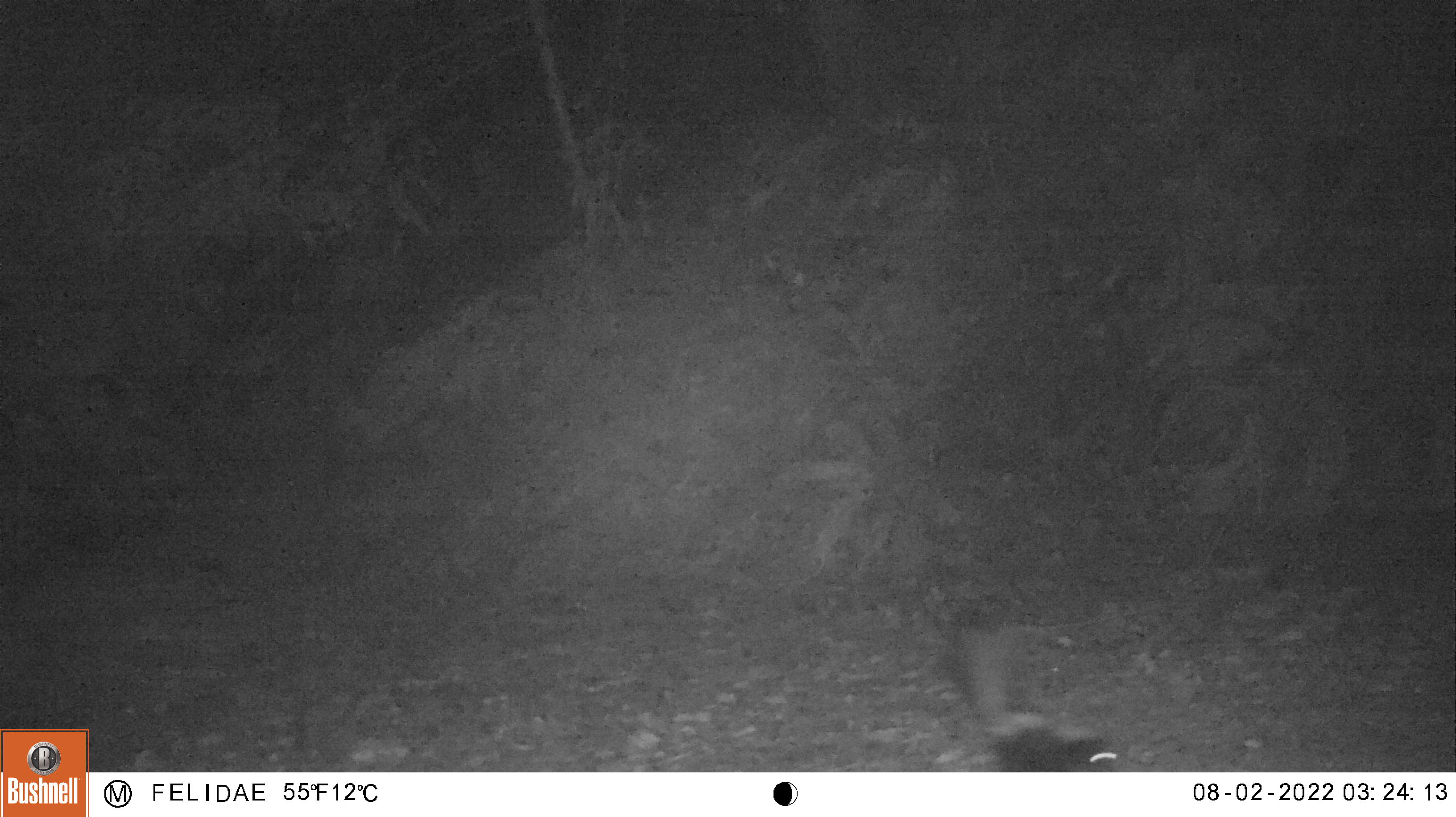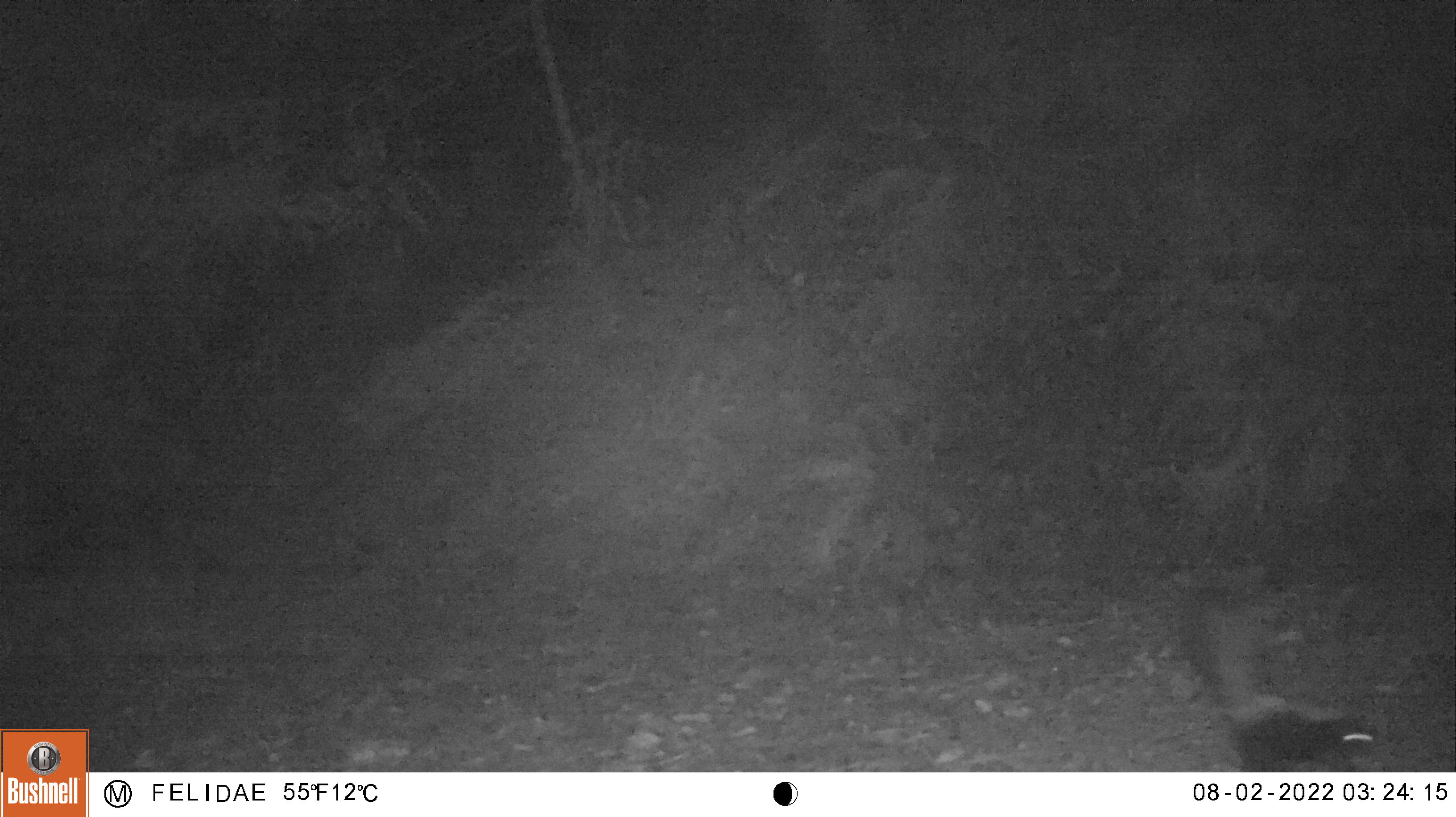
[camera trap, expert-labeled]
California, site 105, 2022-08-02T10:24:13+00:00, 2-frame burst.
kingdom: Animalia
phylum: Chordata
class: Mammalia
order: Carnivora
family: Mephitidae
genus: Mephitis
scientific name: Mephitis mephitis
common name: striped skunk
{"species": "striped skunk (Mephitis mephitis)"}